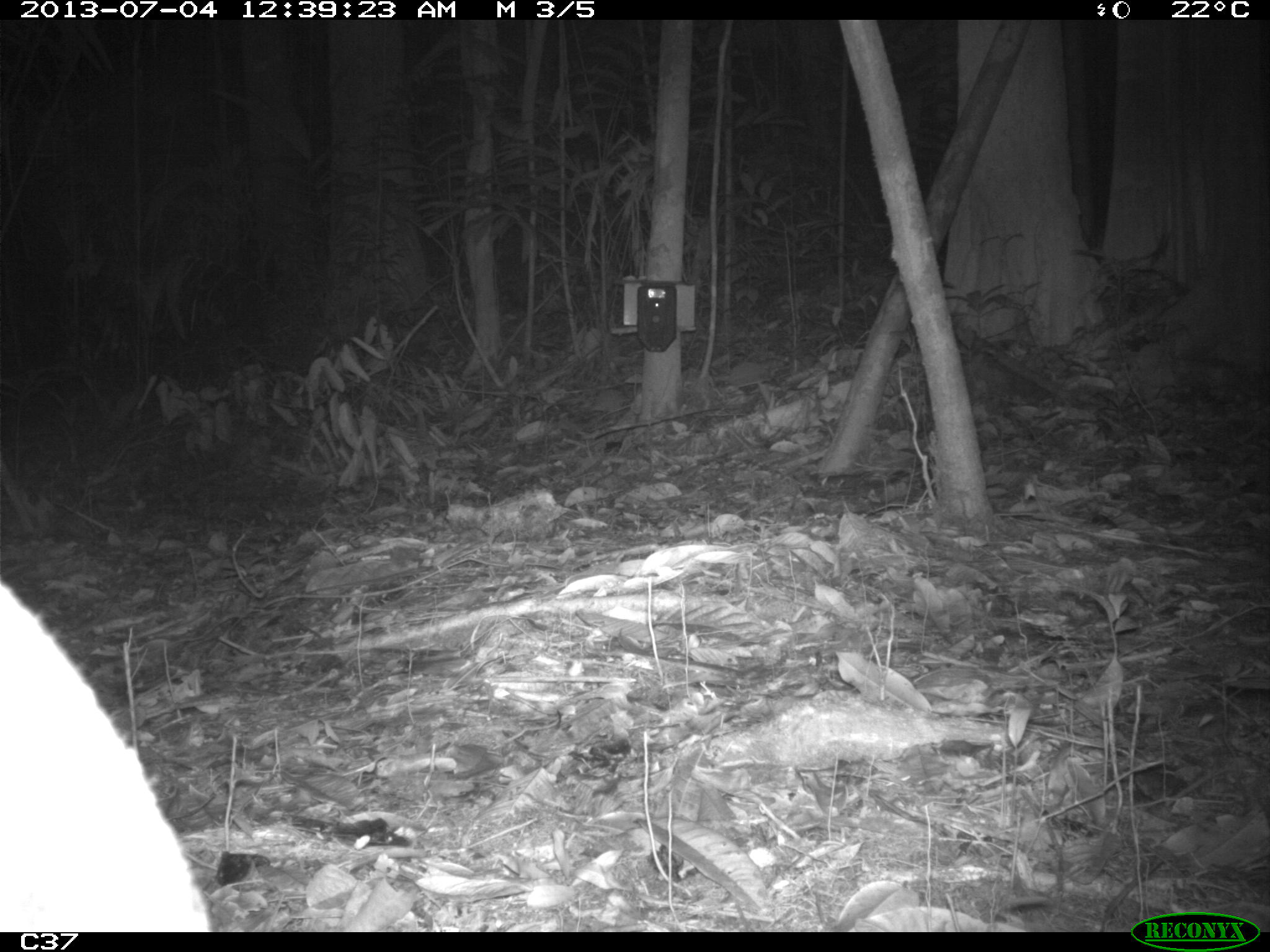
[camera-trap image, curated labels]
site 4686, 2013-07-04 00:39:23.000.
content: unidentified animal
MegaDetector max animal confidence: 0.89